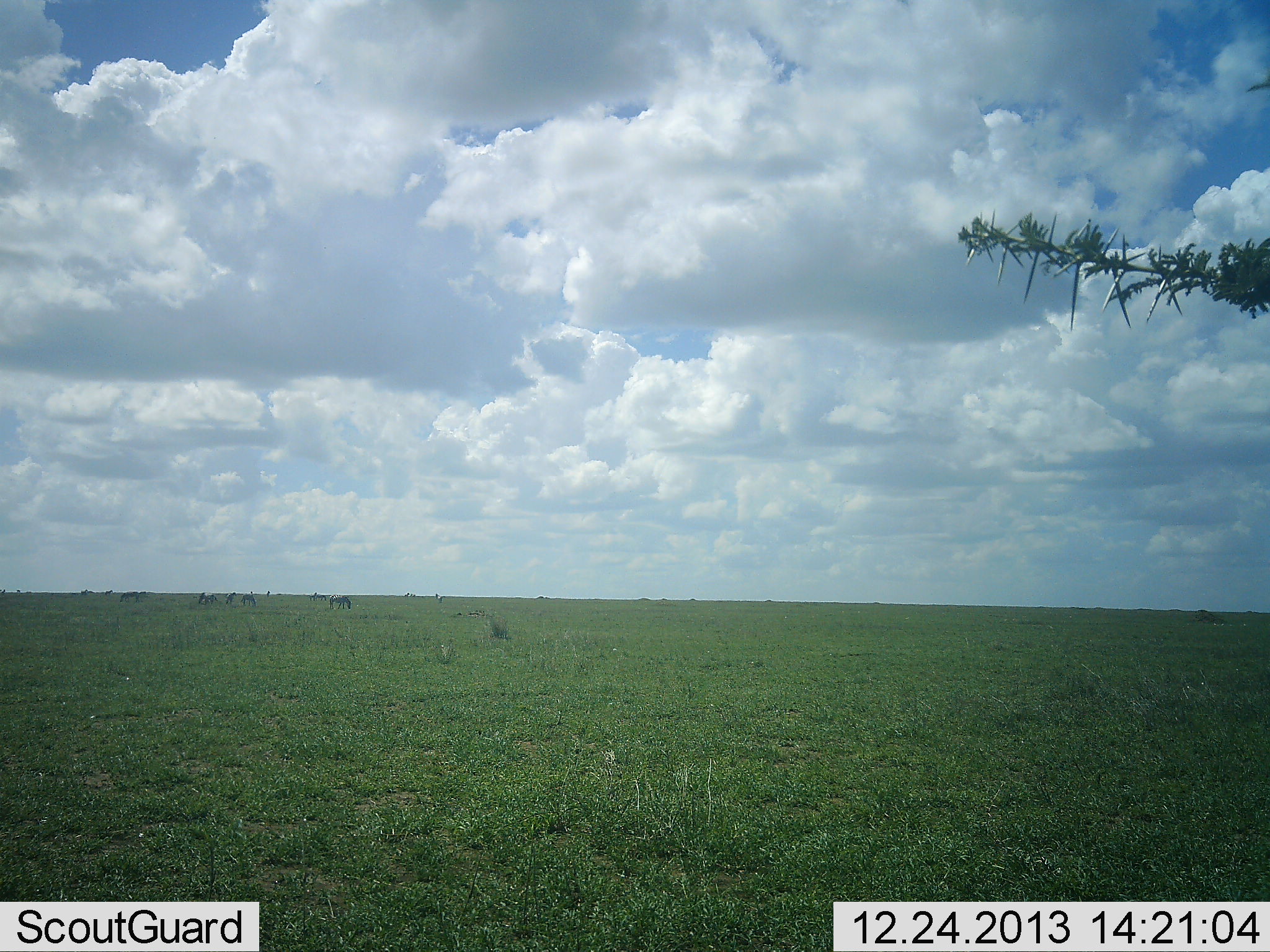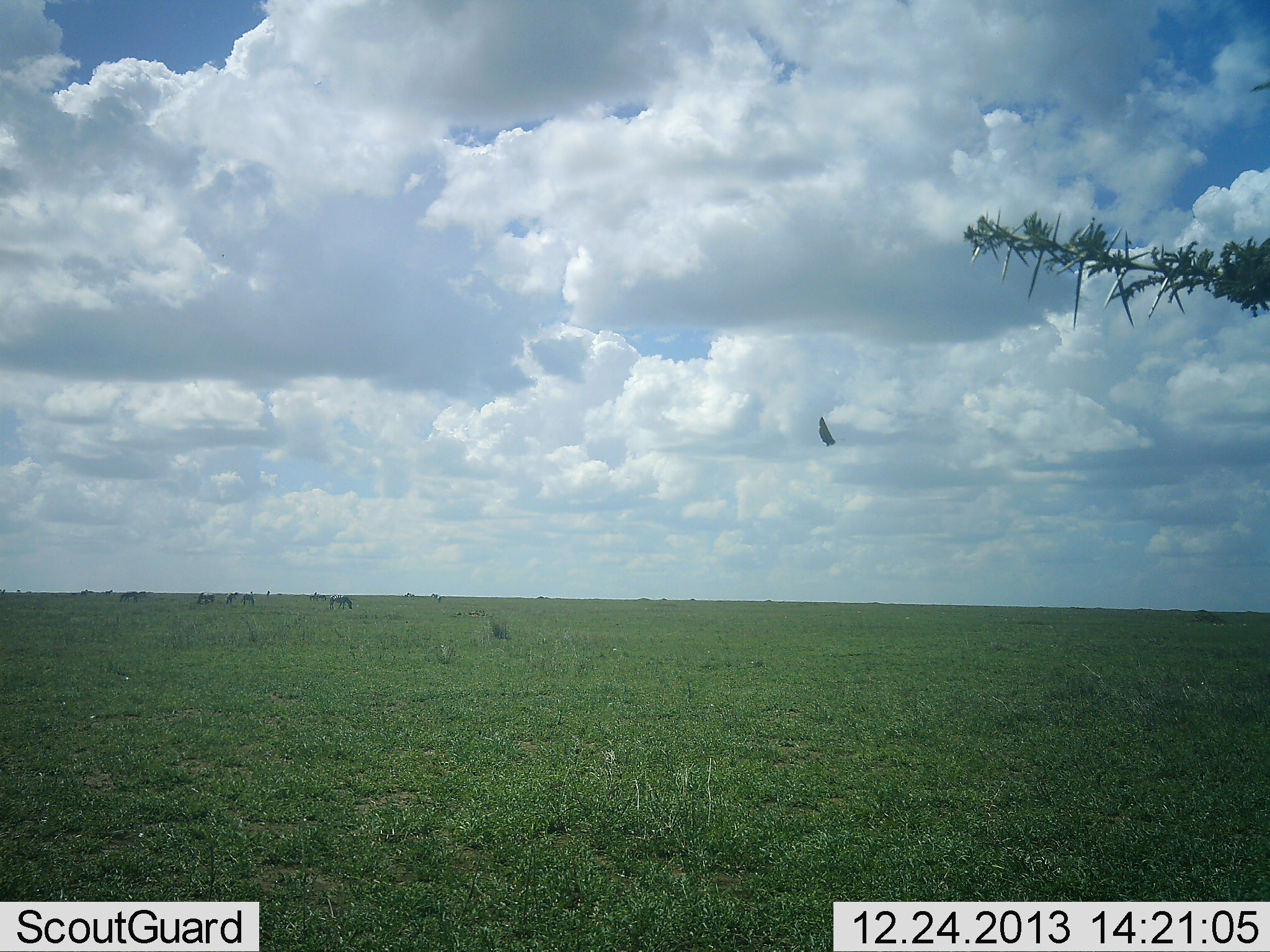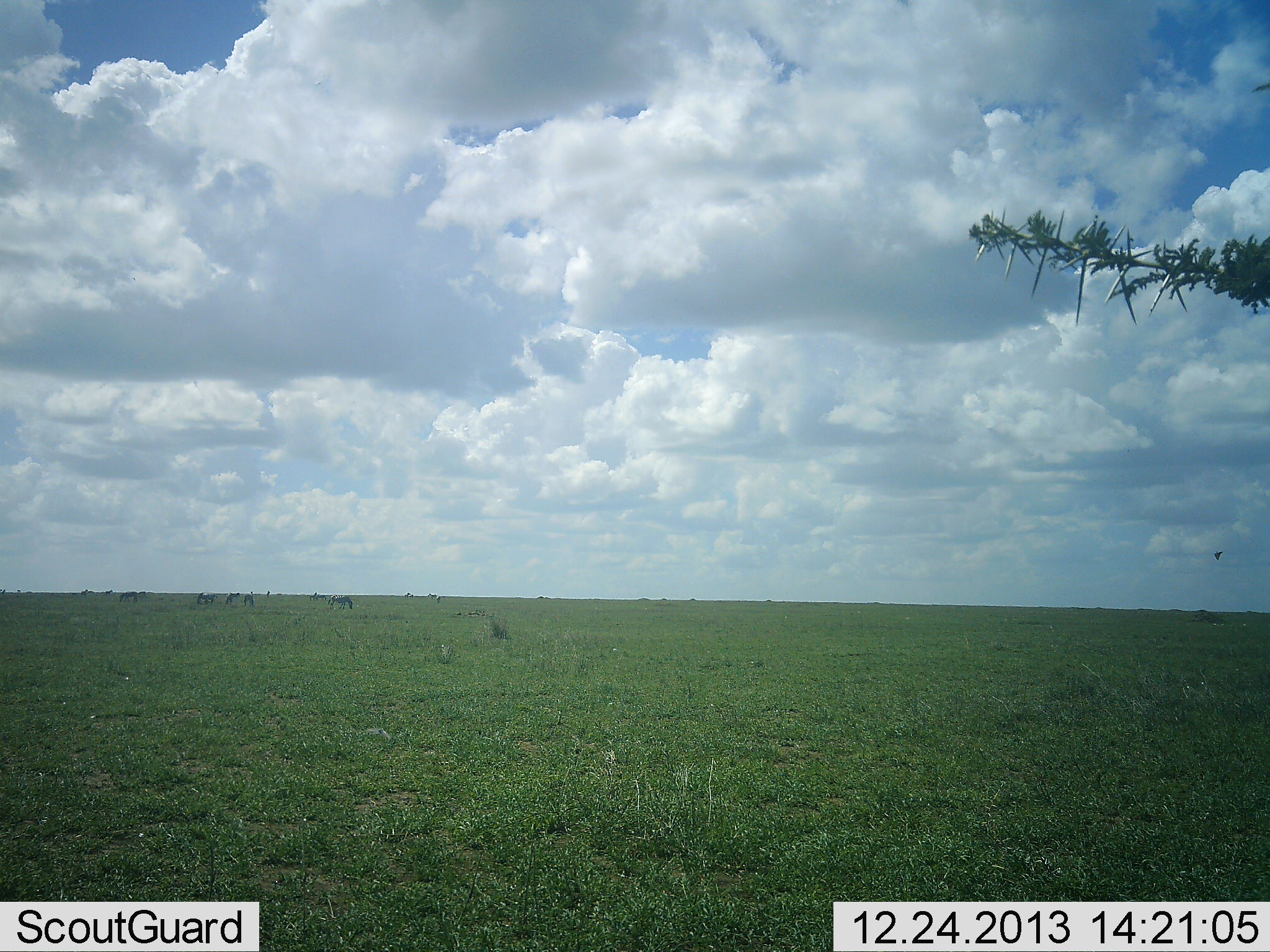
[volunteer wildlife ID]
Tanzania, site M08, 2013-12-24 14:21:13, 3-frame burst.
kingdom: Animalia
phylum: Chordata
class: Aves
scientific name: Aves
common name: bird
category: otherbird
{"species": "otherbird (bird) (Aves)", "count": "1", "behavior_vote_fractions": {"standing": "0%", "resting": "0%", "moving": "100%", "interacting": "0%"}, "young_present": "0%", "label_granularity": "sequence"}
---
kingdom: Animalia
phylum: Chordata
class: Mammalia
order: Perissodactyla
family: Equidae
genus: Equus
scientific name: Equus quagga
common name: plains zebra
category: zebra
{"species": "zebra (plains zebra) (Equus quagga)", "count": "7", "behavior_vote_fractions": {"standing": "20%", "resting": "0%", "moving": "20%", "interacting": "0%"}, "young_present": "0%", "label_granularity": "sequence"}